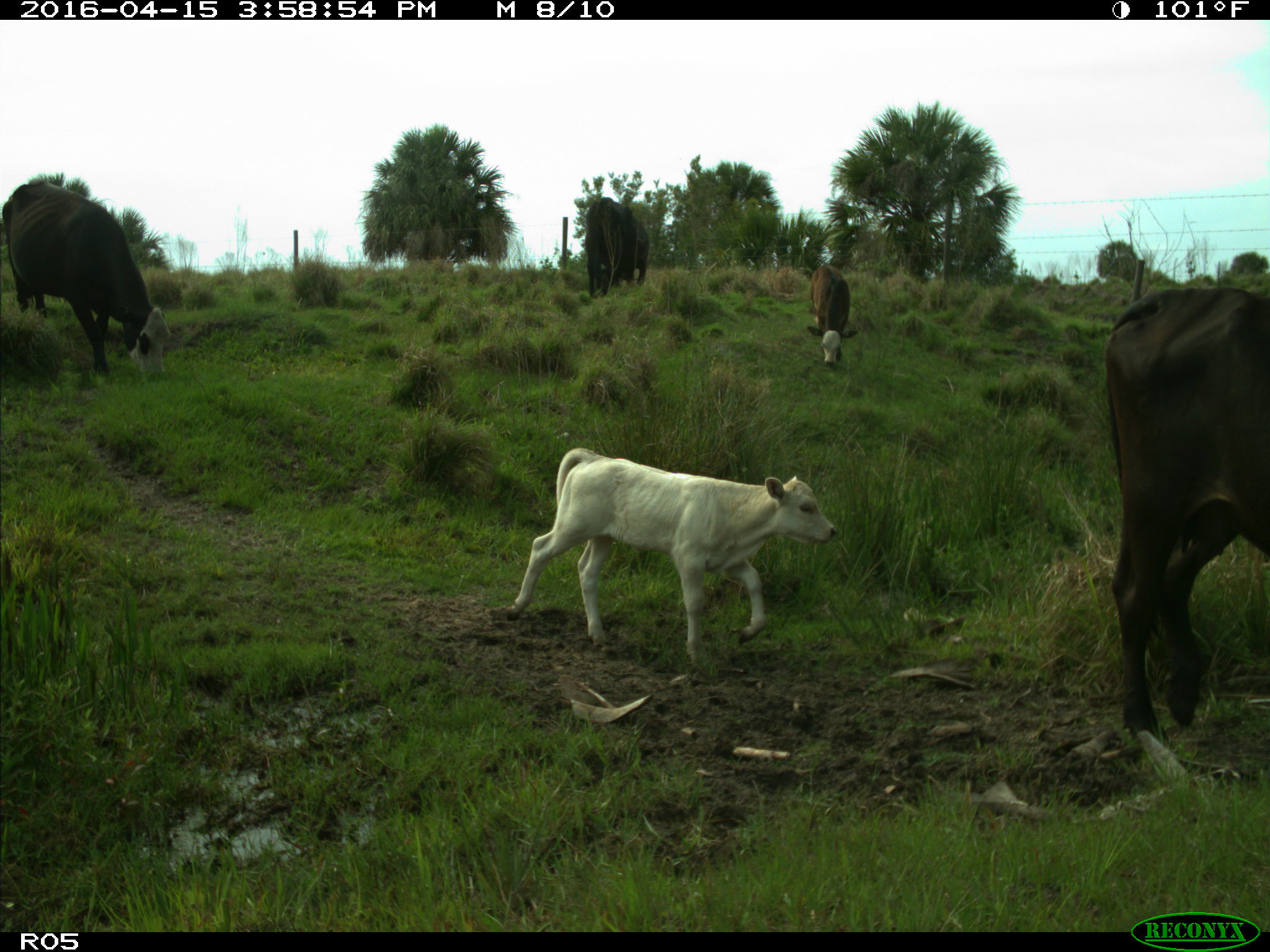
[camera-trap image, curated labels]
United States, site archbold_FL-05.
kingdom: Animalia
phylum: Chordata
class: Mammalia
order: Artiodactyla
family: Bovidae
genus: Bos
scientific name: Bos taurus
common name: domestic cow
Bos taurus (domestic cow).